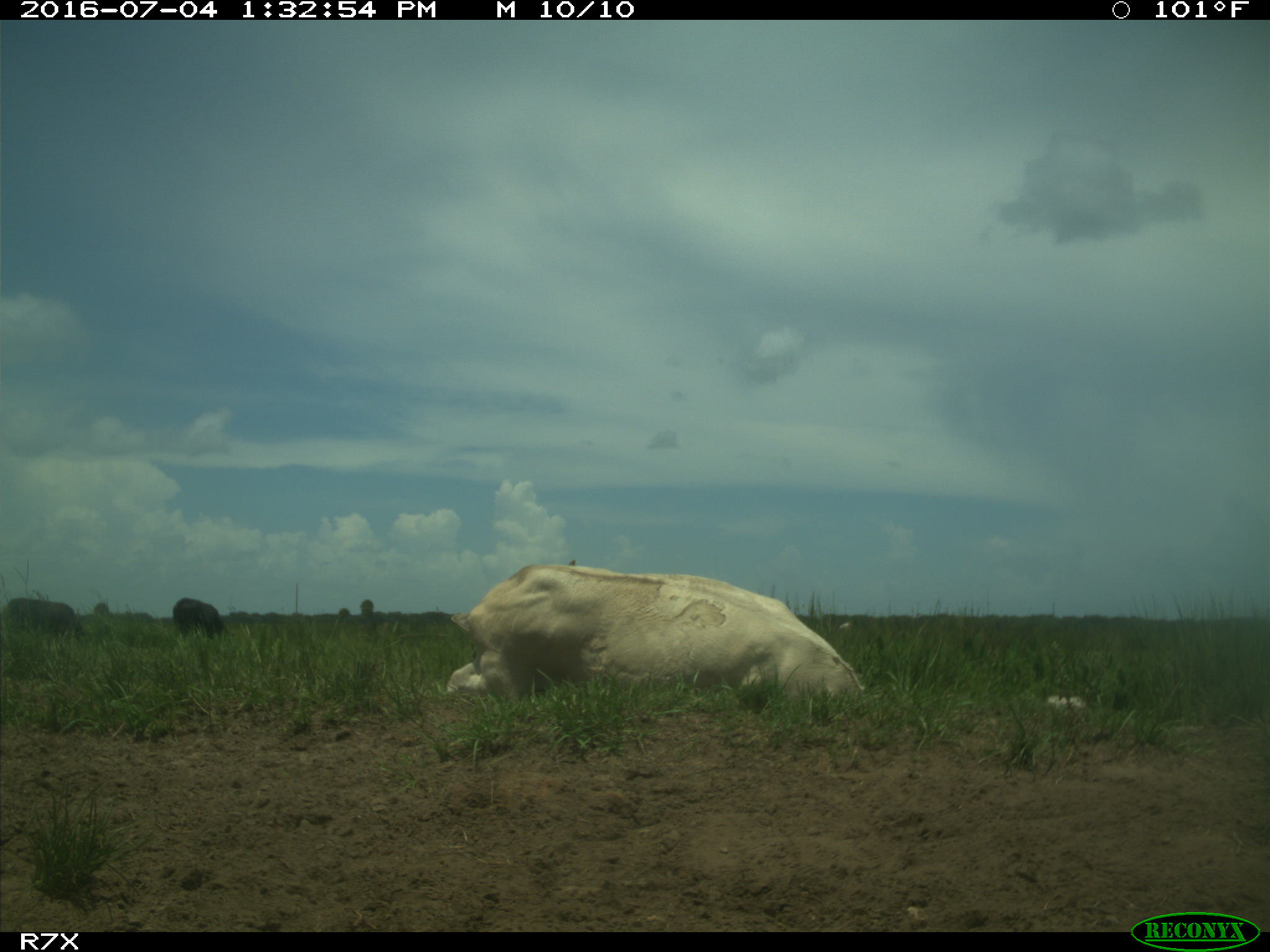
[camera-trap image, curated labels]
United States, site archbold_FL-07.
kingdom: Animalia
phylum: Chordata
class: Mammalia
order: Artiodactyla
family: Bovidae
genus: Bos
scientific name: Bos taurus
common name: domestic cow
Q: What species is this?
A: Bos taurus (domestic cow).